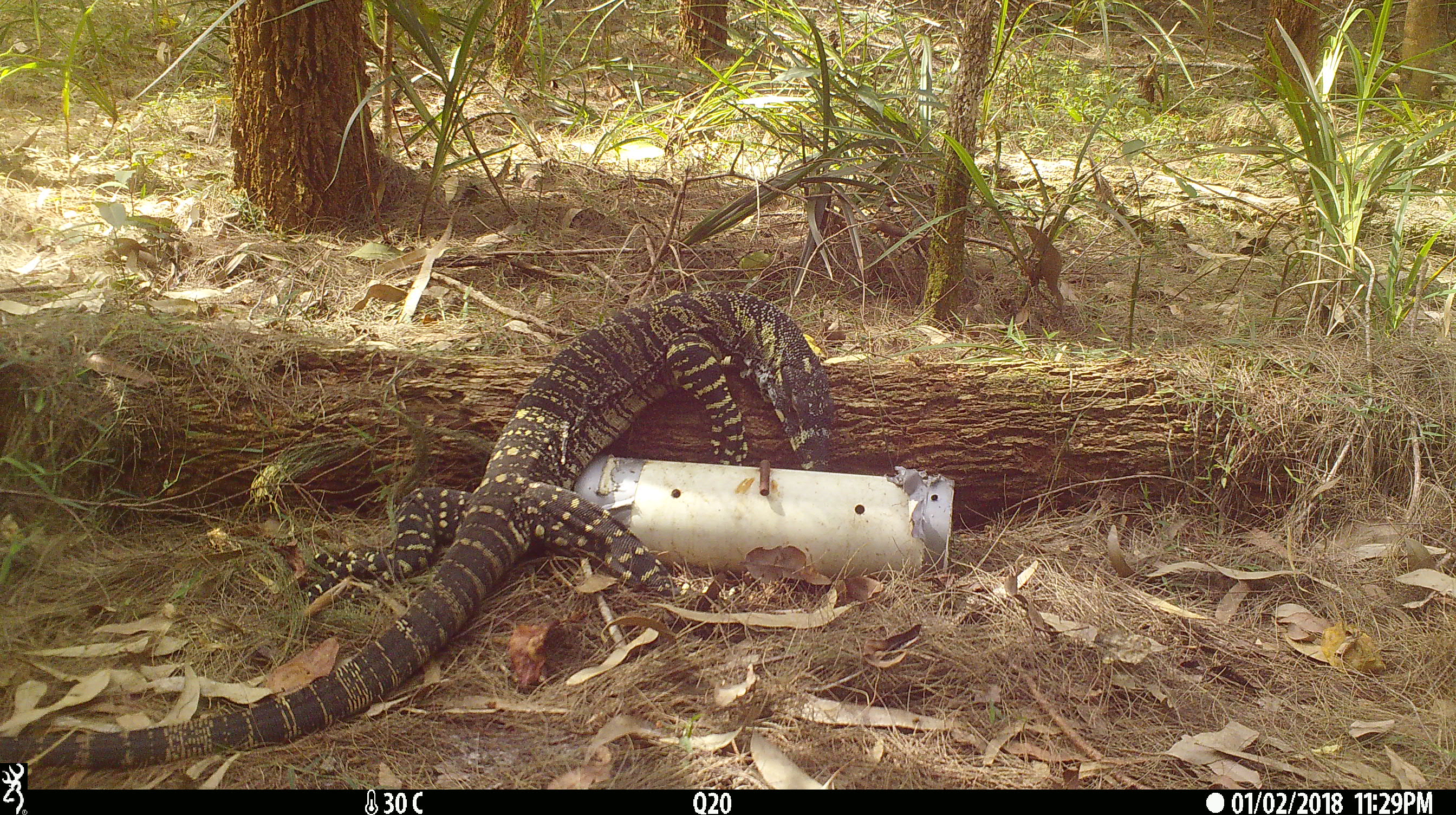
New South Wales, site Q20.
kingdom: Animalia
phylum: Chordata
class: Reptilia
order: Squamata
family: Varanidae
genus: Varanus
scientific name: Varanus varius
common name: lace monitor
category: goanna